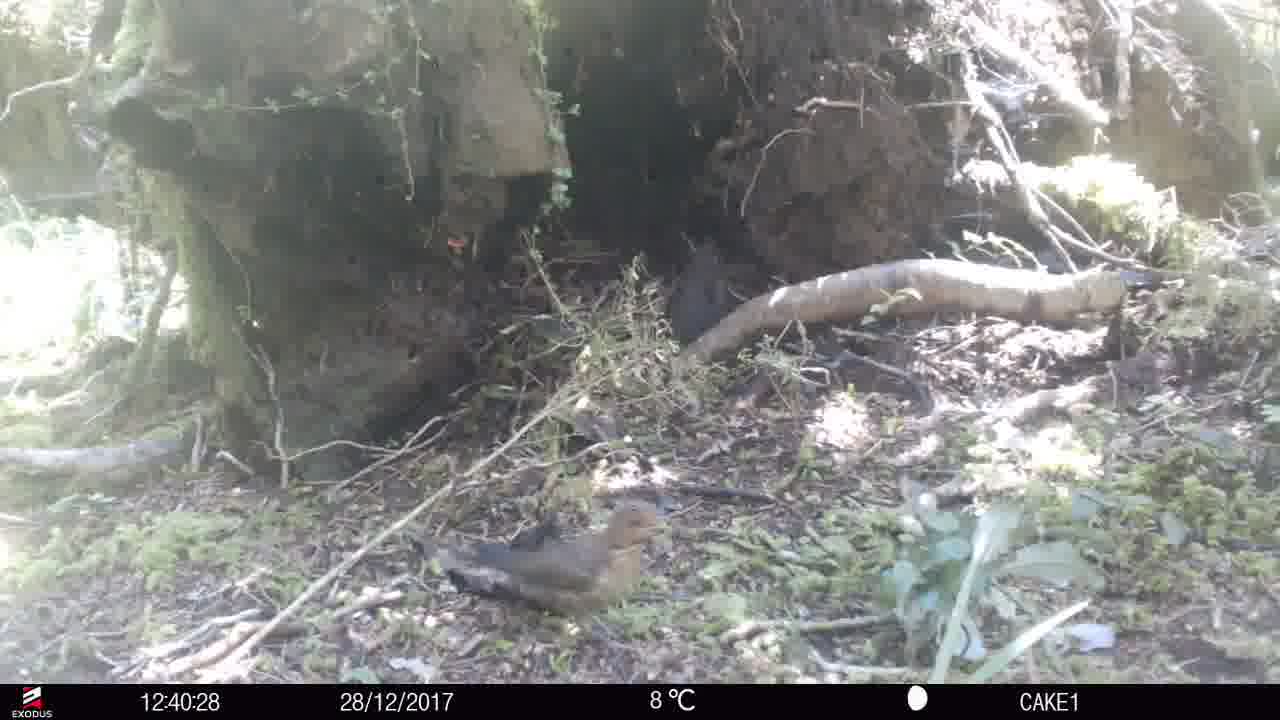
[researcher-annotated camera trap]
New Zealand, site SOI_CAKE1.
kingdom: Animalia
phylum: Chordata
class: Aves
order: Passeriformes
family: Turdidae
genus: Turdus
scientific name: Turdus merula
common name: eurasian blackbird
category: blackbird